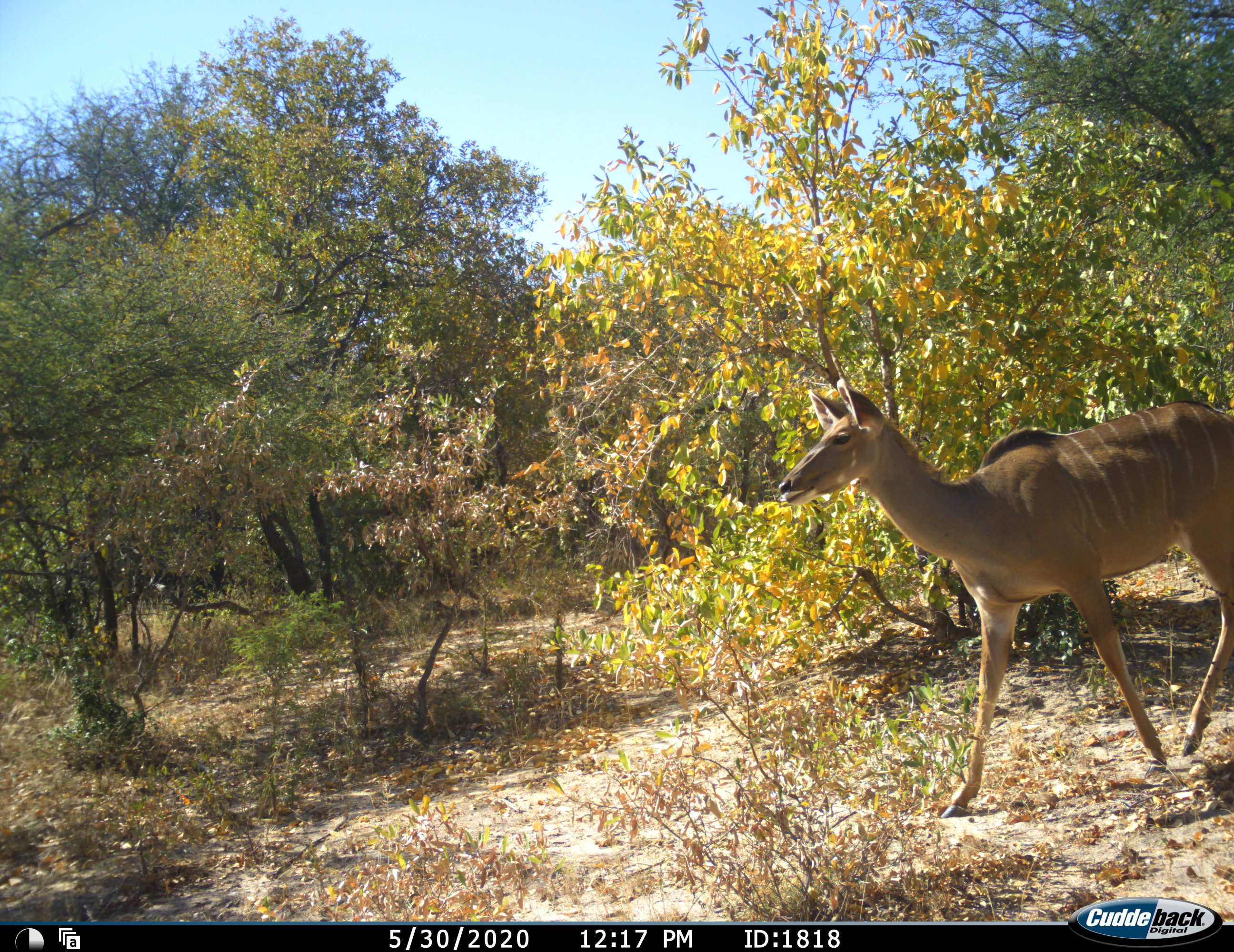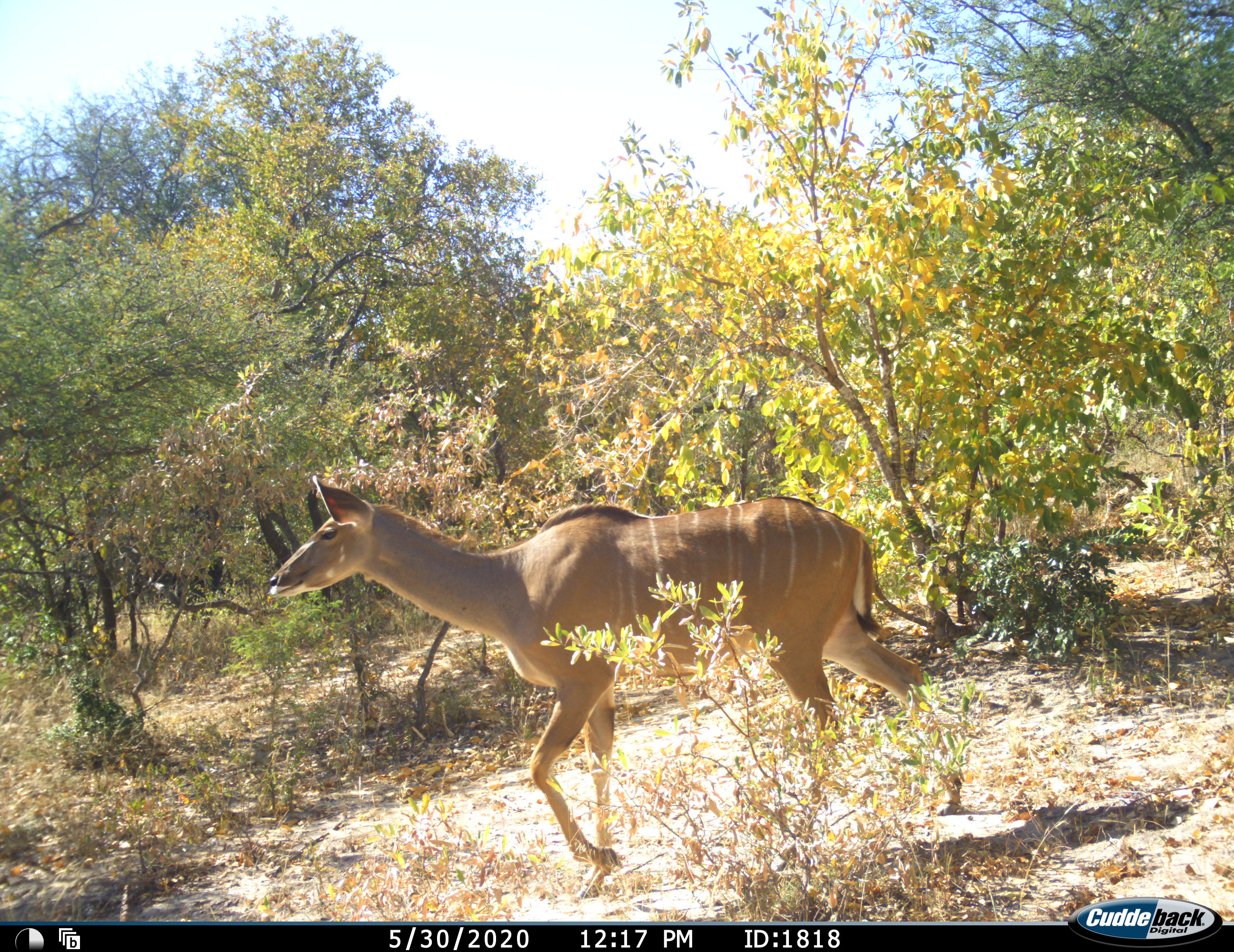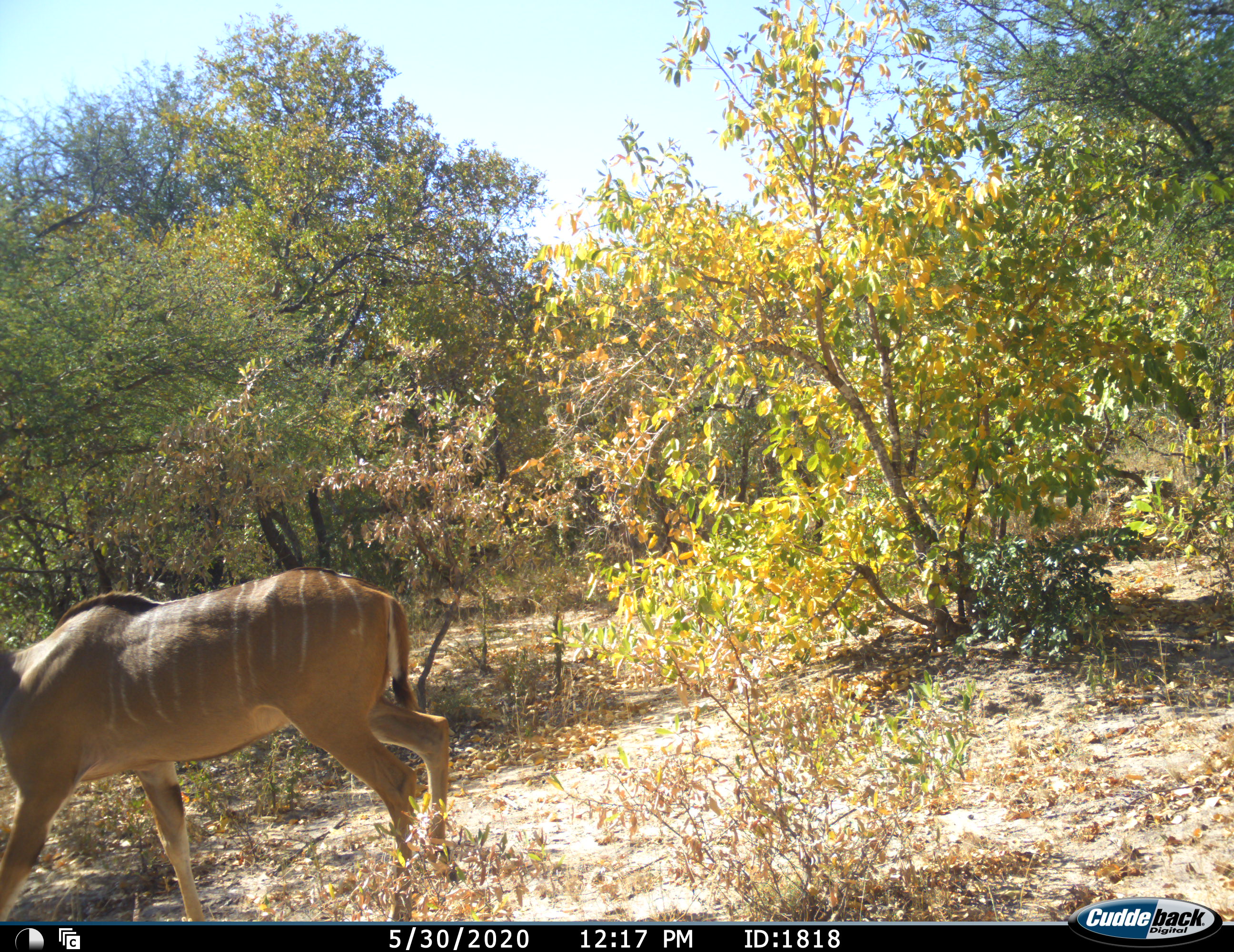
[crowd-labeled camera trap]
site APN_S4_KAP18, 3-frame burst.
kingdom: Animalia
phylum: Chordata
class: Mammalia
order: Artiodactyla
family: Bovidae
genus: Tragelaphus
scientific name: Tragelaphus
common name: kudu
Kudu (Tragelaphus), count 1. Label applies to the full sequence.